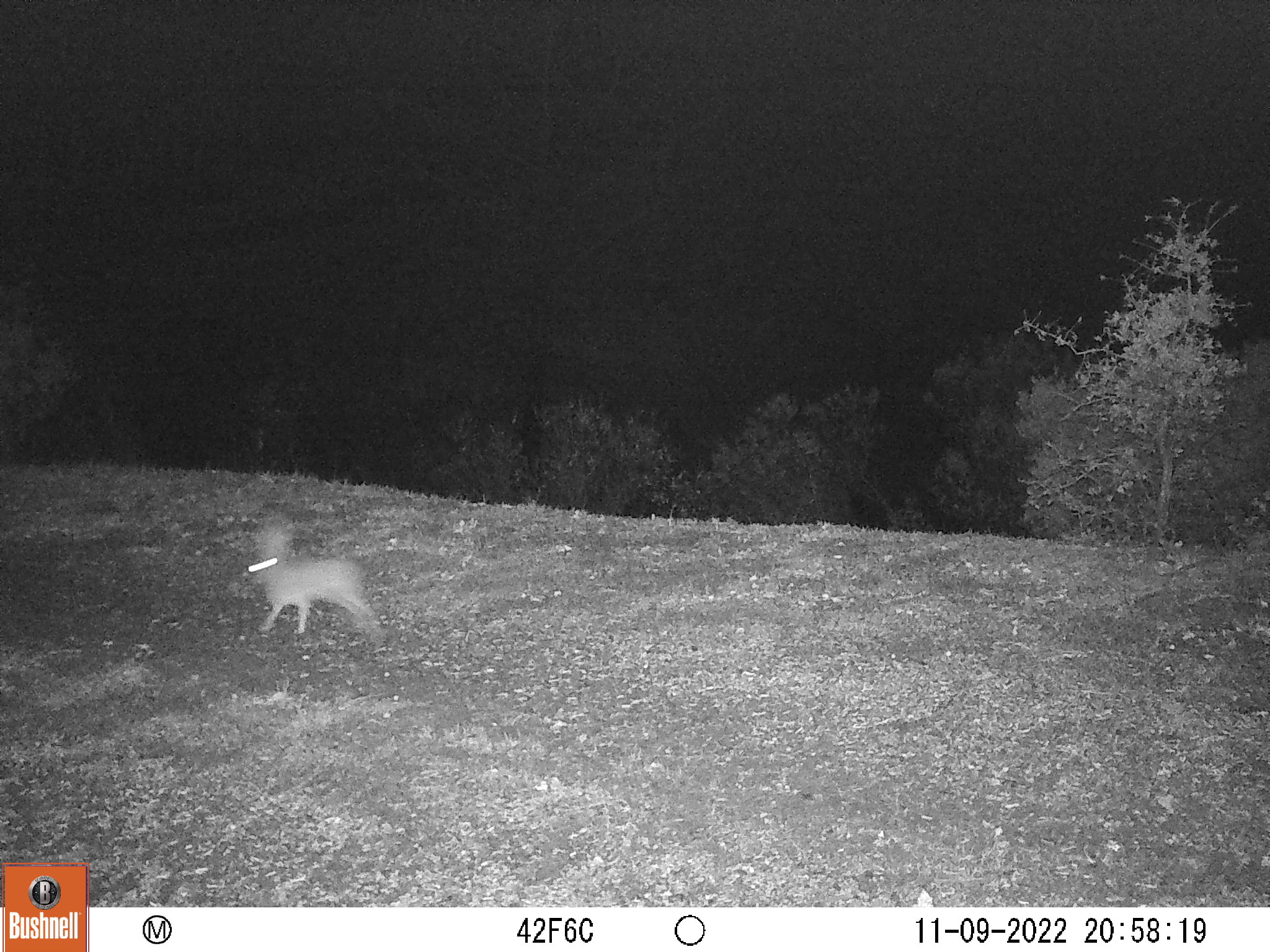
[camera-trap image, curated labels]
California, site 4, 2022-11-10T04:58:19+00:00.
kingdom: Animalia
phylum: Chordata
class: Mammalia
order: Lagomorpha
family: Leporidae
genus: Lepus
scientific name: Lepus californicus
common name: black-tailed jackrabbit